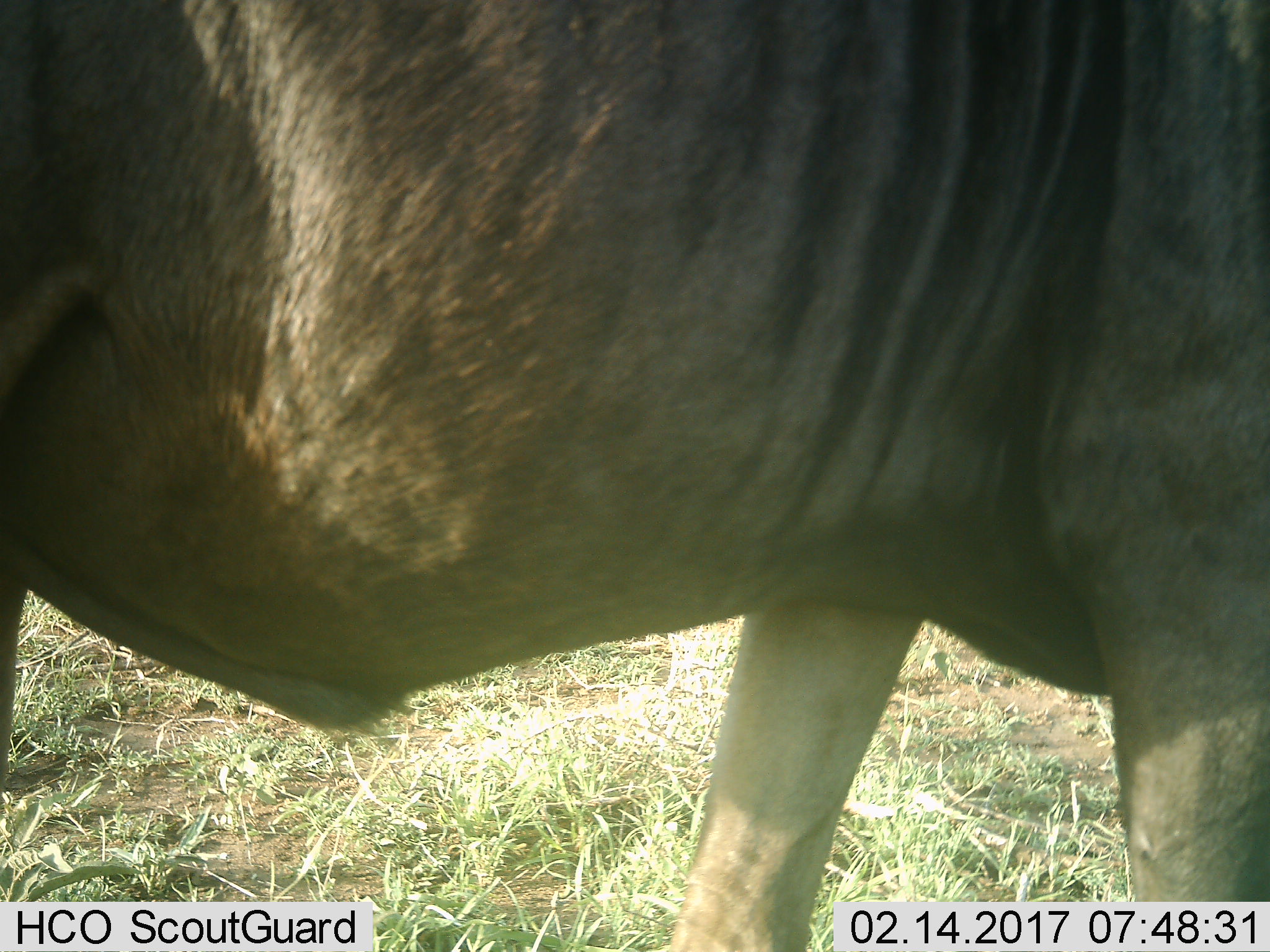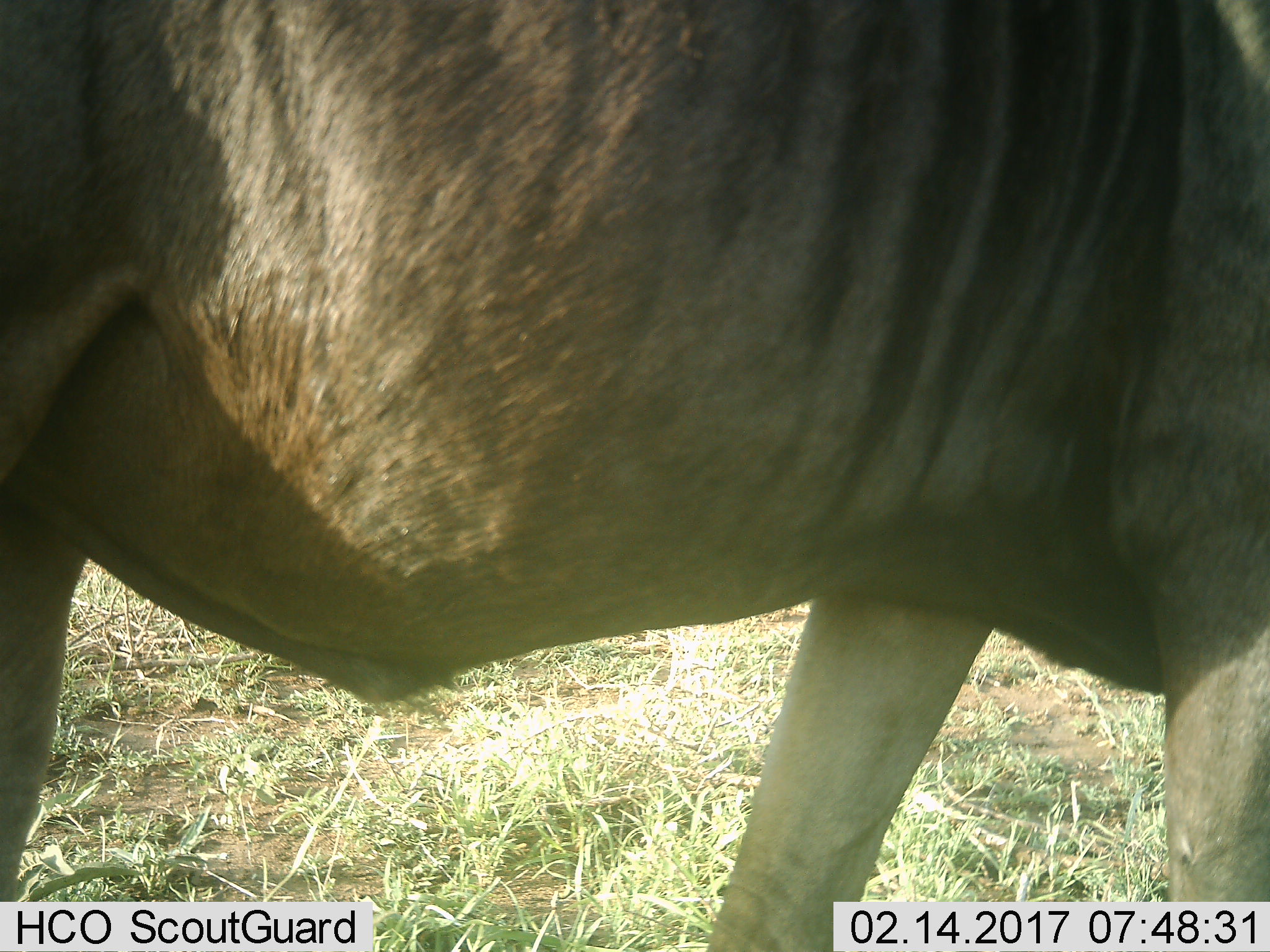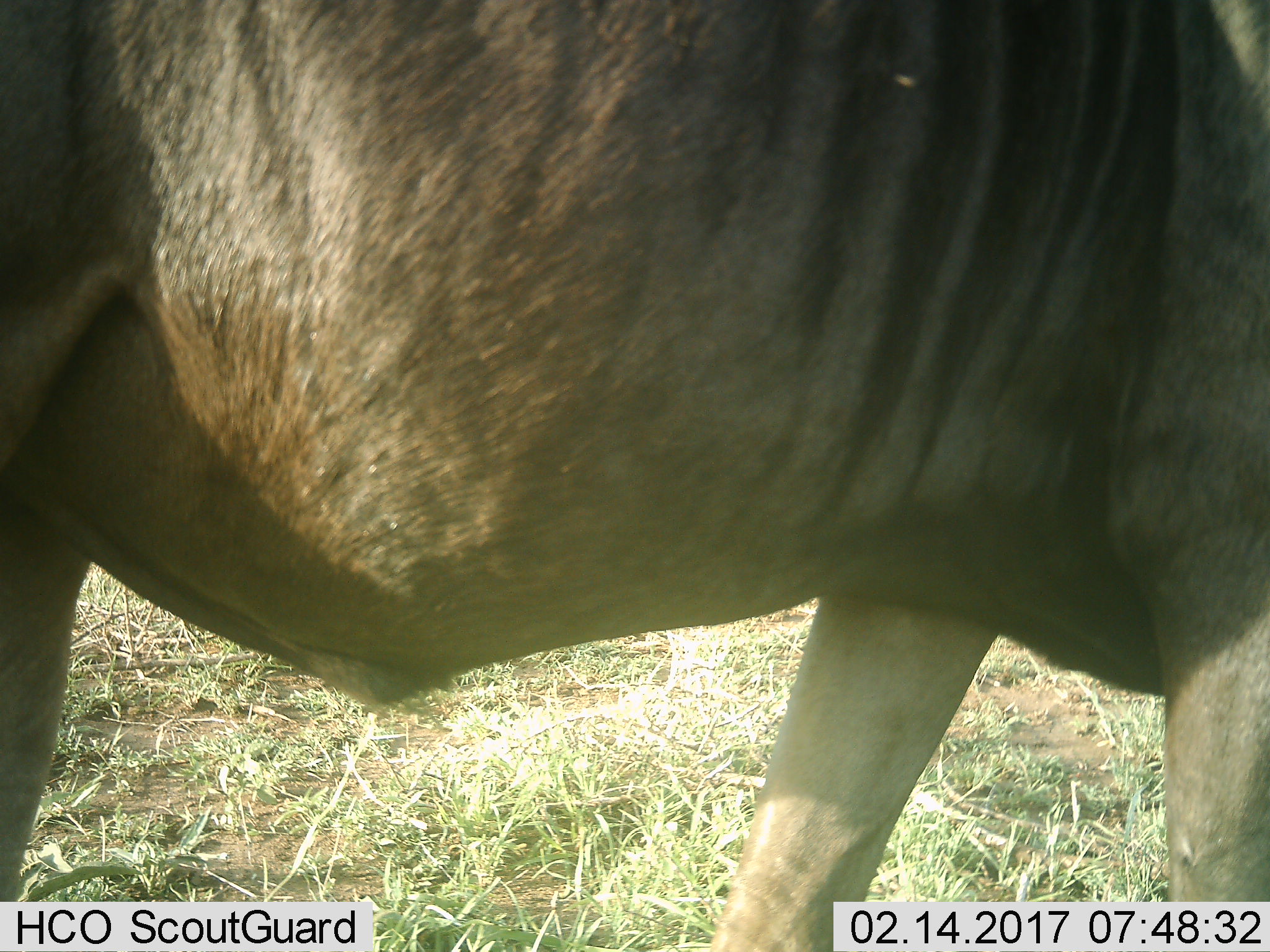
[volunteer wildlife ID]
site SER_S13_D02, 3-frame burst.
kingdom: Animalia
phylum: Chordata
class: Mammalia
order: Artiodactyla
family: Bovidae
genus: Connochaetes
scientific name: Connochaetes taurinus taurinus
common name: blue wildebeest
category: wildebeestblue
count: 1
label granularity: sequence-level